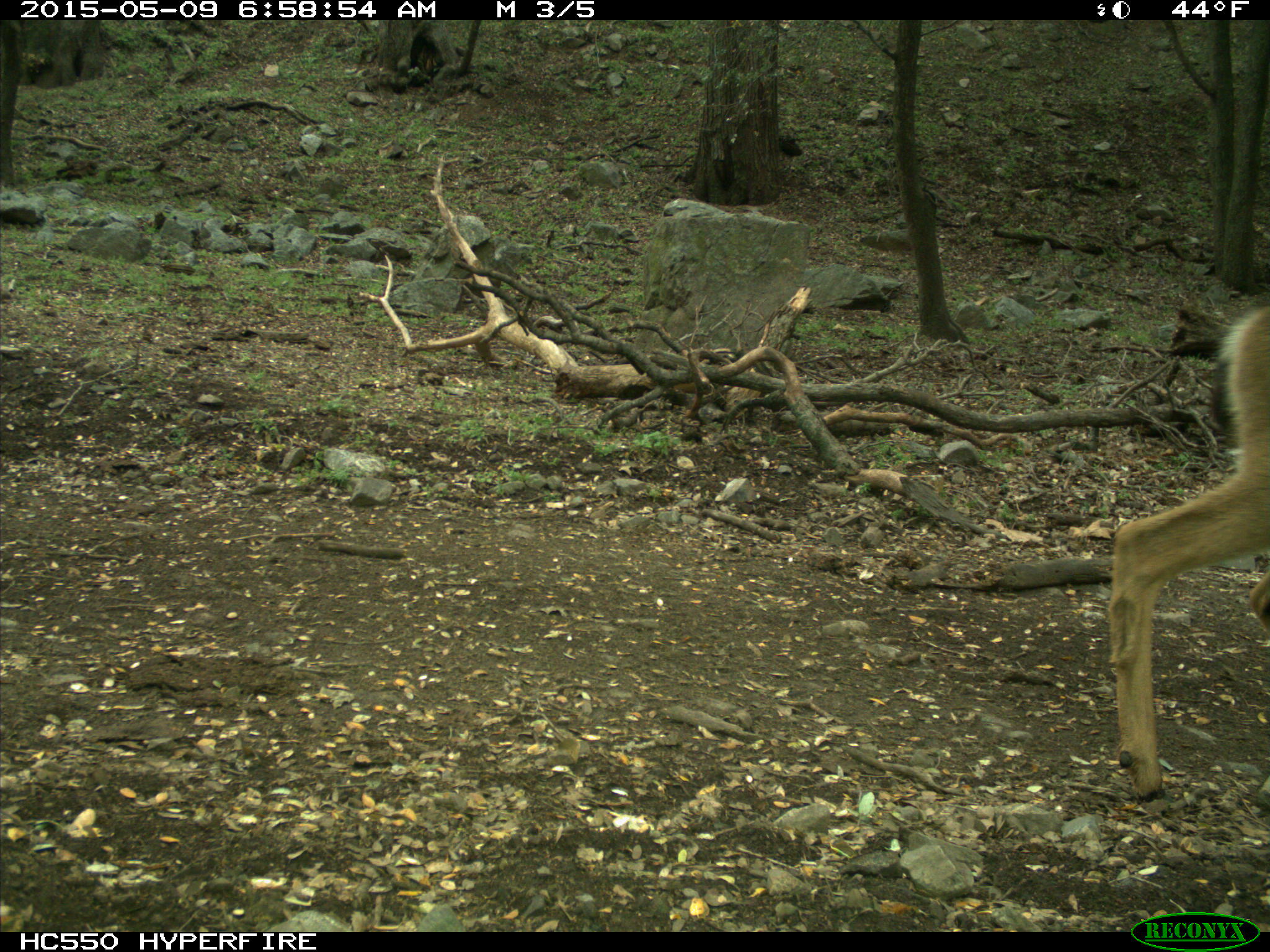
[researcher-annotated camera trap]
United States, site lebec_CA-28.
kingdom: Animalia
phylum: Chordata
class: Mammalia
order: Artiodactyla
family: Cervidae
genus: Odocoileus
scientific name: Odocoileus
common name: deer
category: unidentified deer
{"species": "unidentified deer (deer) (Odocoileus)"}